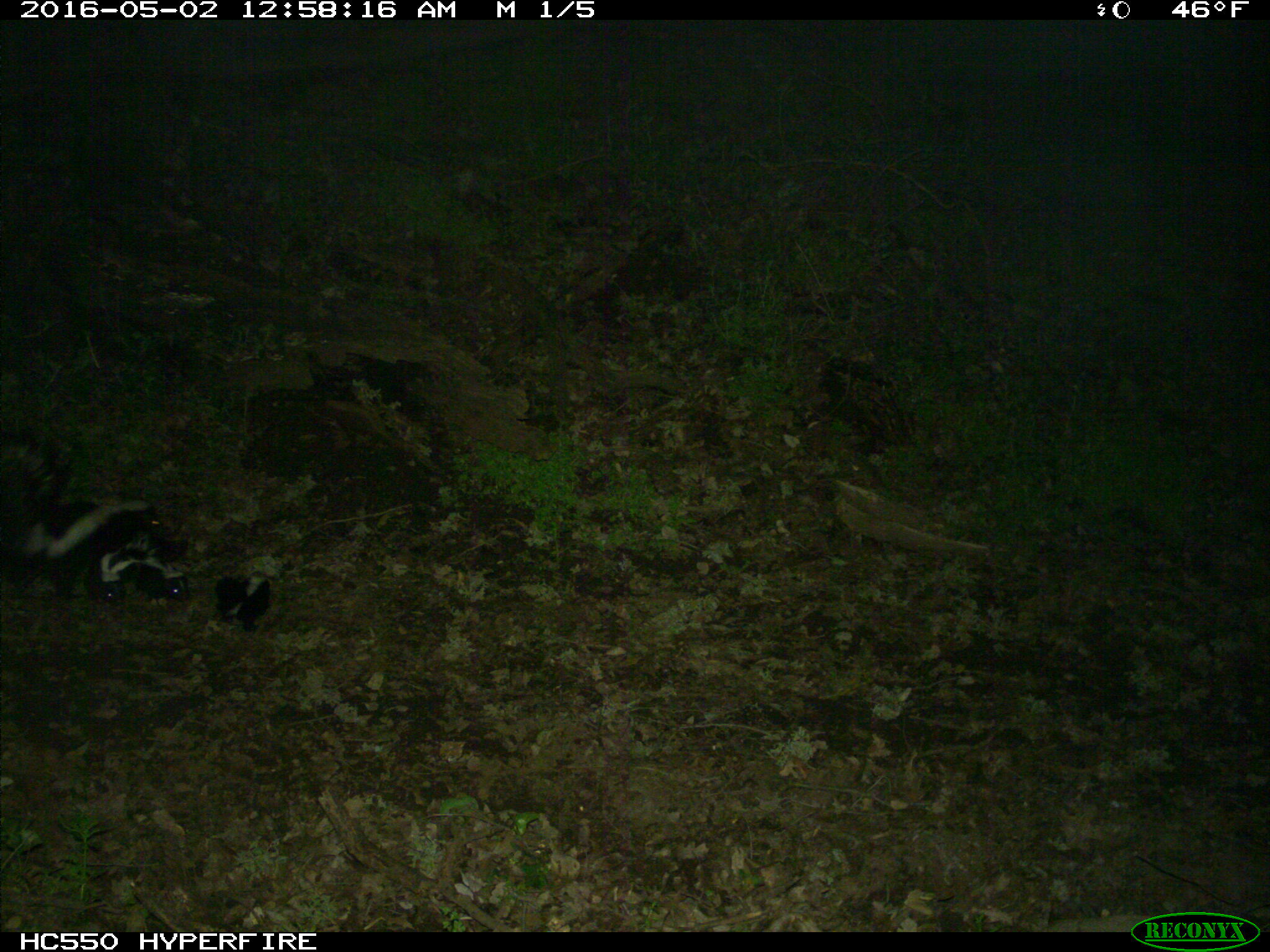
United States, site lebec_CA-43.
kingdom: Animalia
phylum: Chordata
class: Mammalia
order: Carnivora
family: Mephitidae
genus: Mephitis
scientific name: Mephitis mephitis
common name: striped skunk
Mephitis mephitis (striped skunk).